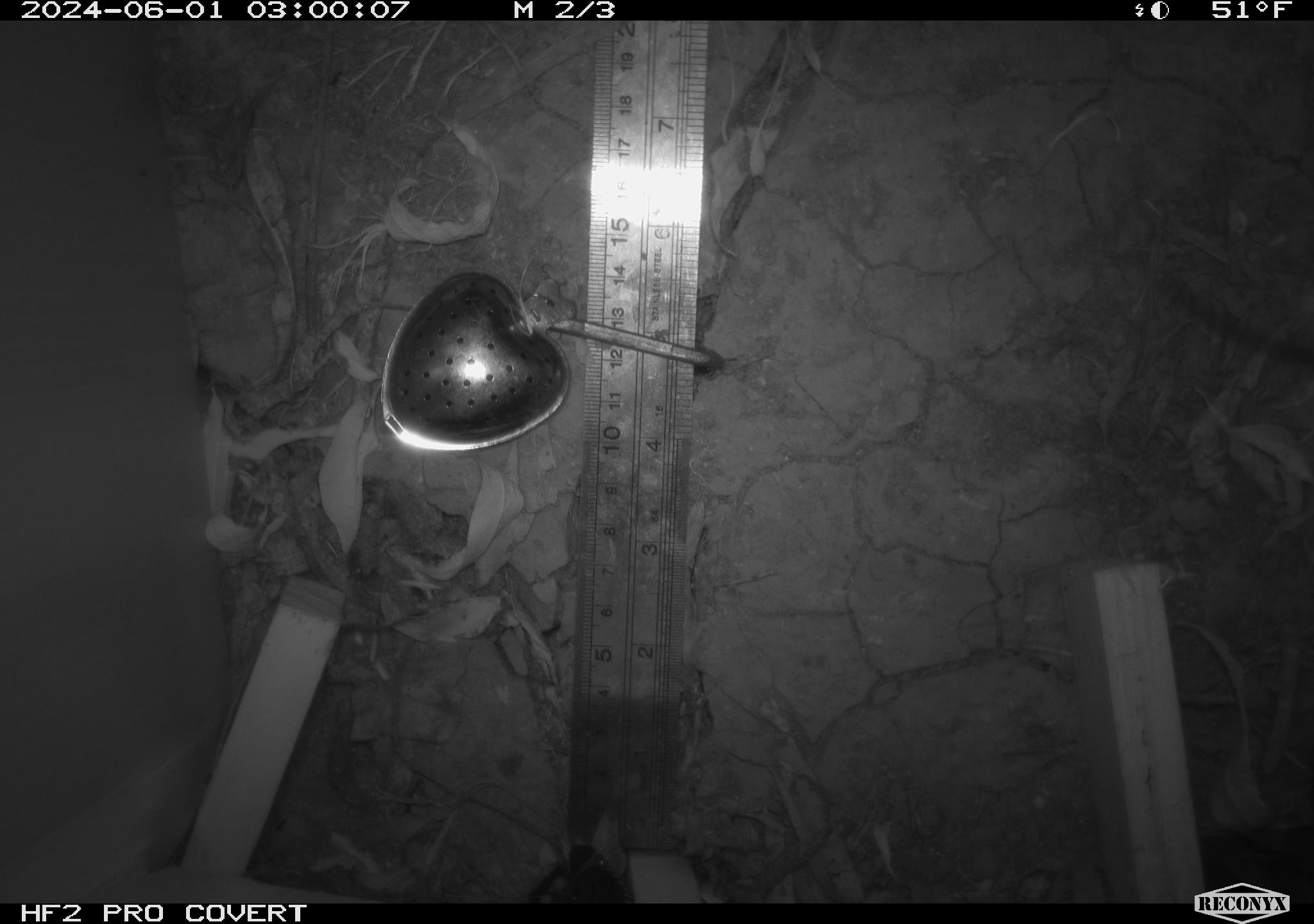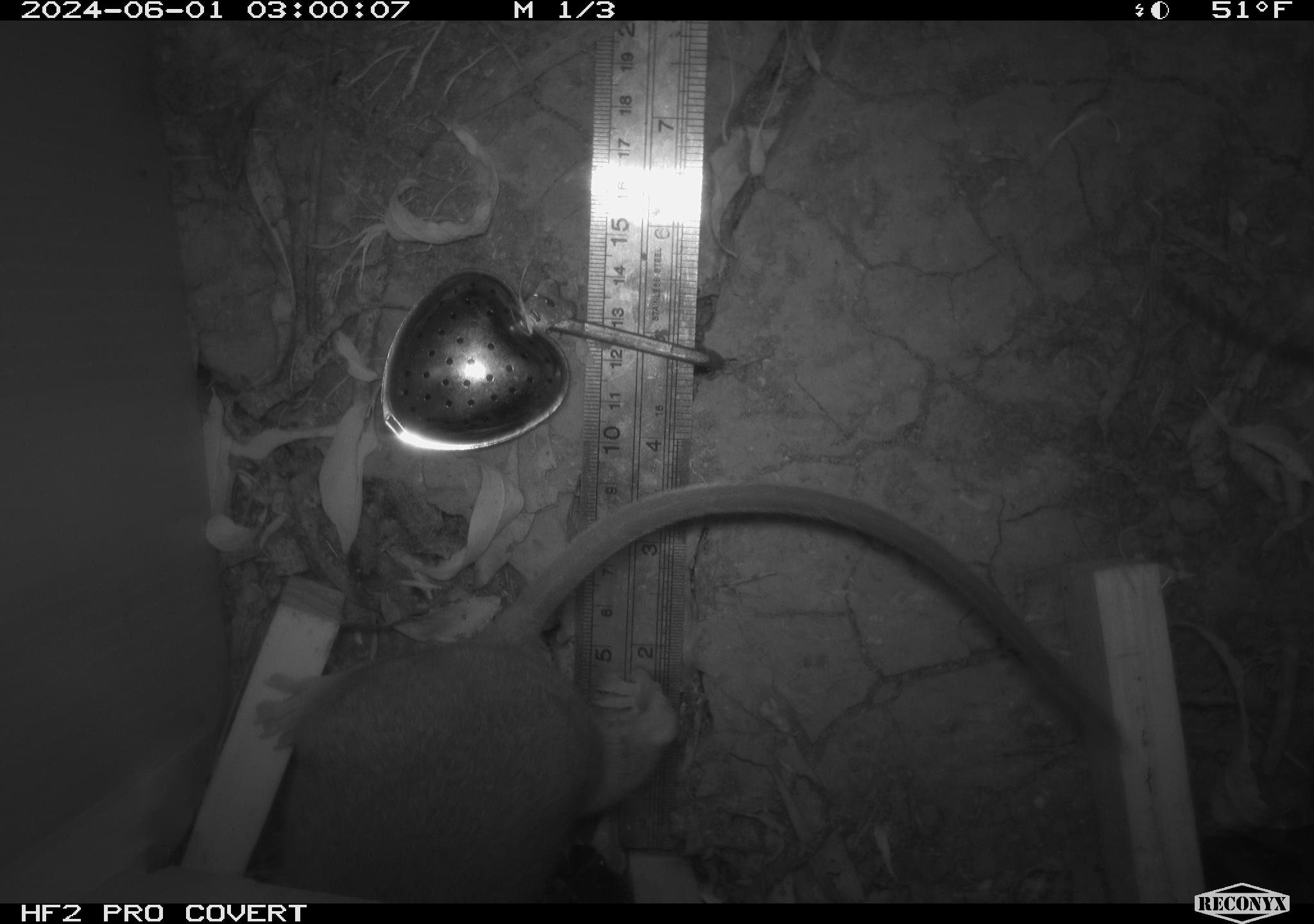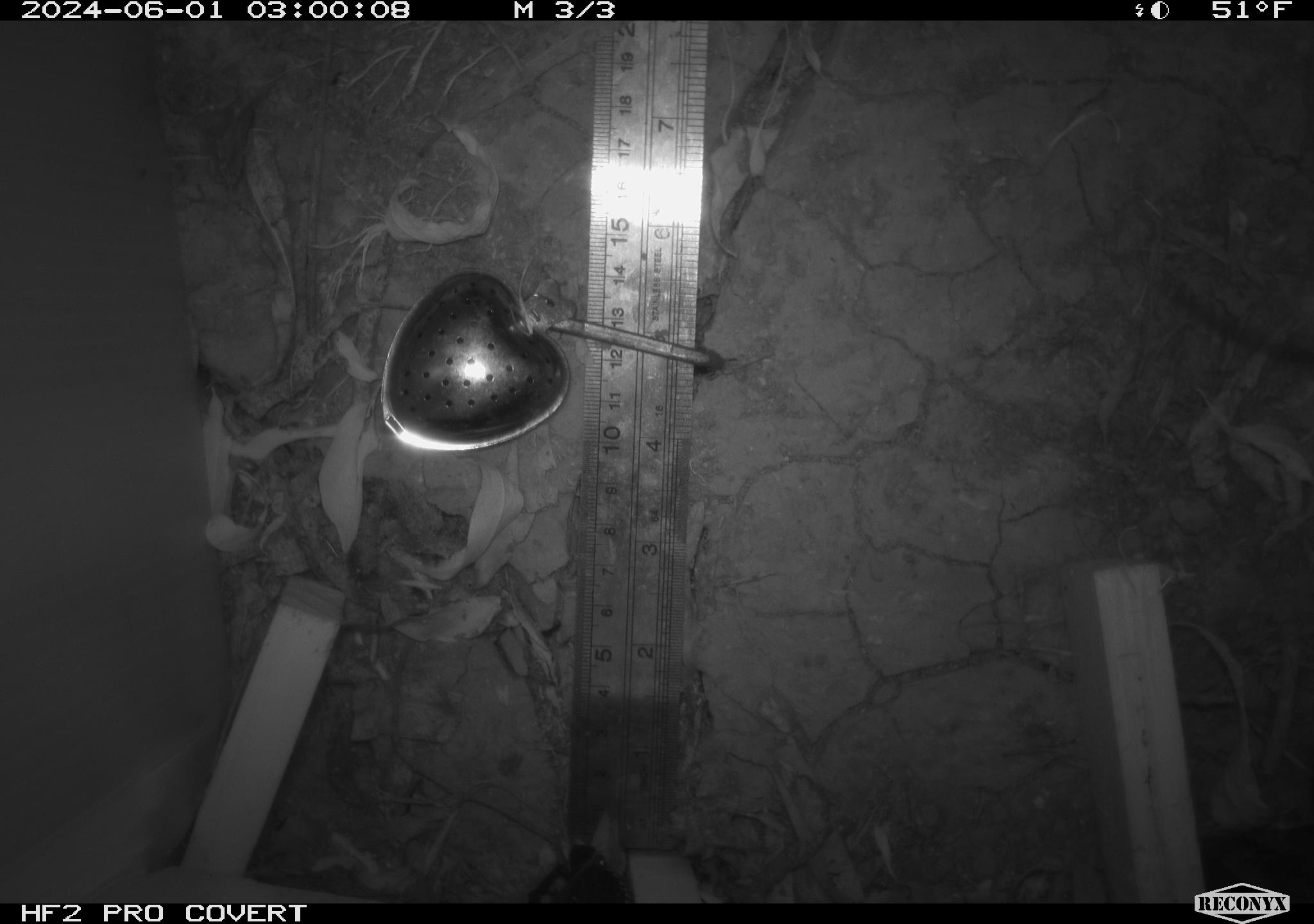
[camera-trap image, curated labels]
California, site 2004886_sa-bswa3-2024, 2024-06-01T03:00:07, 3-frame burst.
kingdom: Animalia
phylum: Chordata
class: Mammalia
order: Rodentia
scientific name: Rodentia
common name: woodrat or rat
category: woodrat or rat species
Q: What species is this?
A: Woodrat or rat species (woodrat or rat) (Rodentia).